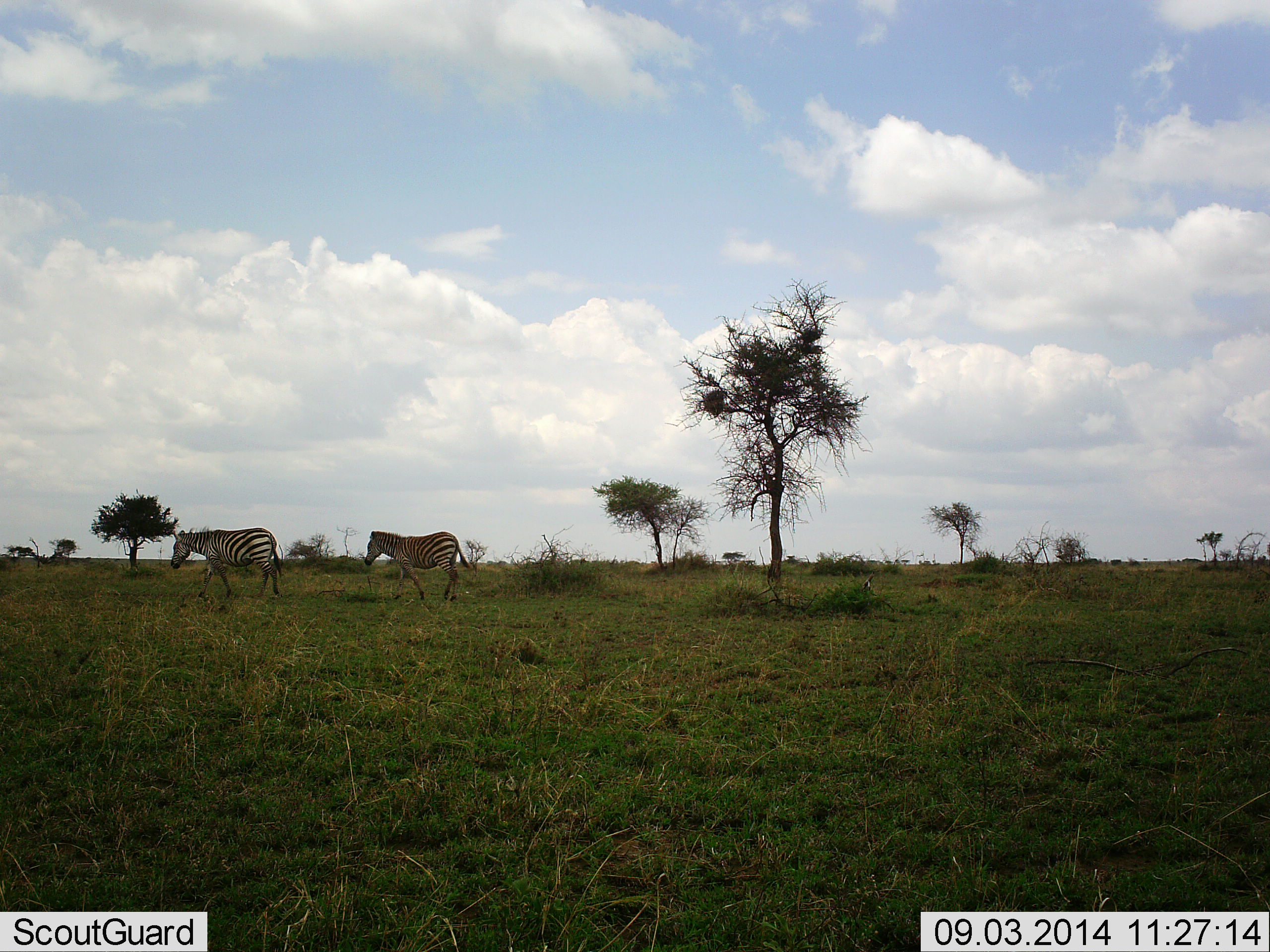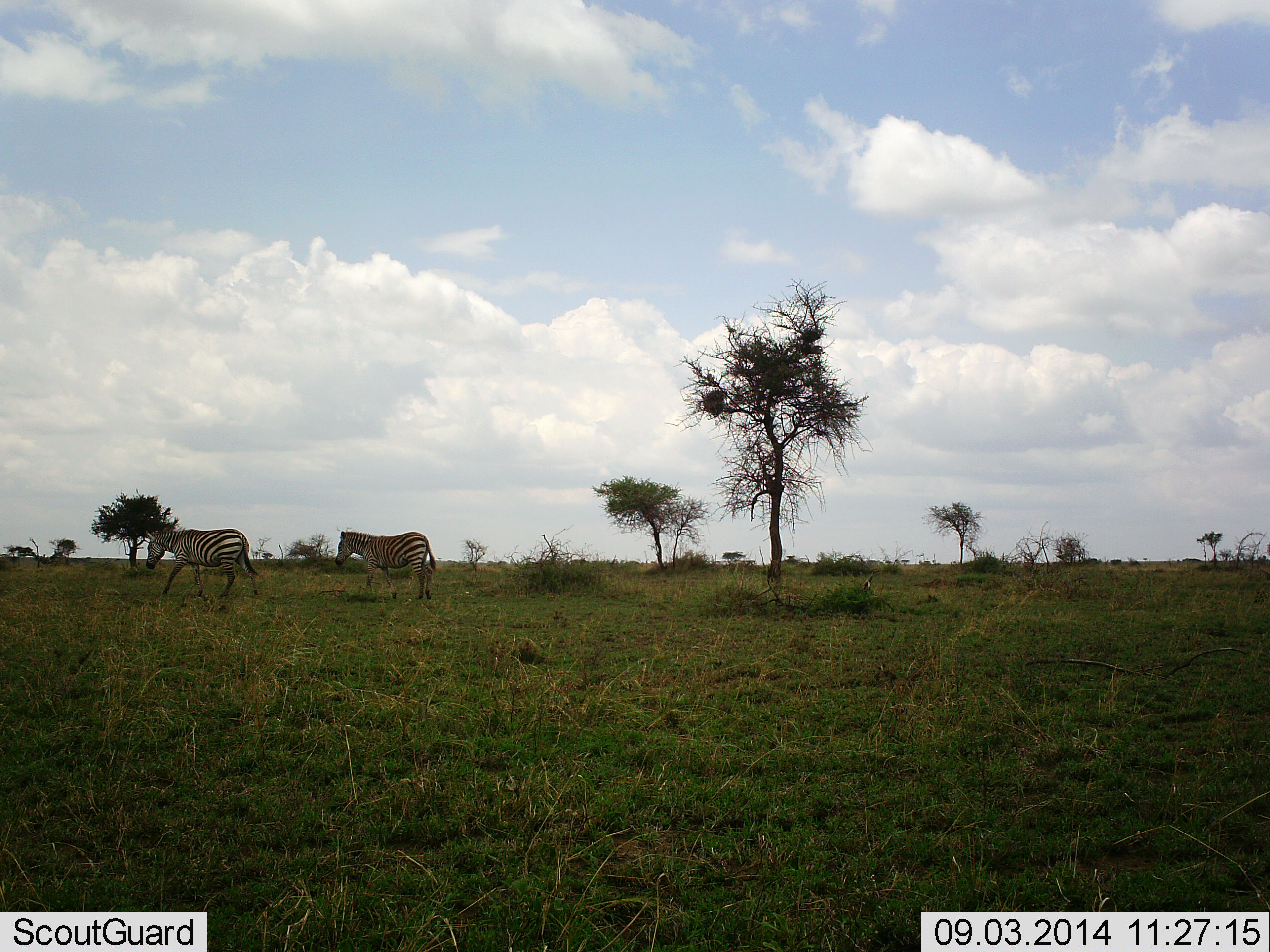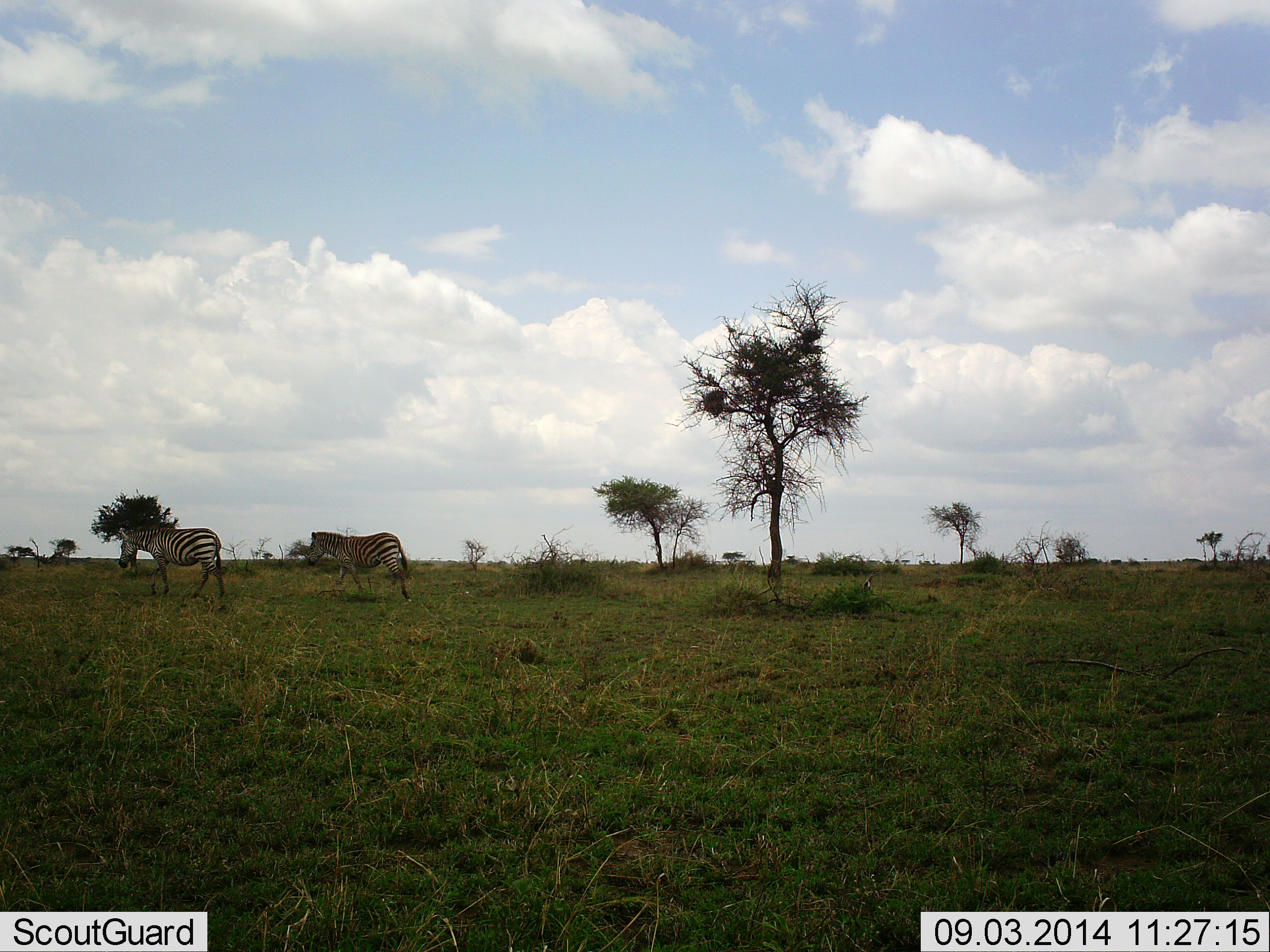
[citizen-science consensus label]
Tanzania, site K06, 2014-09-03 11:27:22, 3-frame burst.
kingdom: Animalia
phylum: Chordata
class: Mammalia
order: Perissodactyla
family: Equidae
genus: Equus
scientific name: Equus quagga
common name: plains zebra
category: zebra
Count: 2.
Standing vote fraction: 0%.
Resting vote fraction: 0%.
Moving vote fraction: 100%.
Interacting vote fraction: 0%.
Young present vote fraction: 0%.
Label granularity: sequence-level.